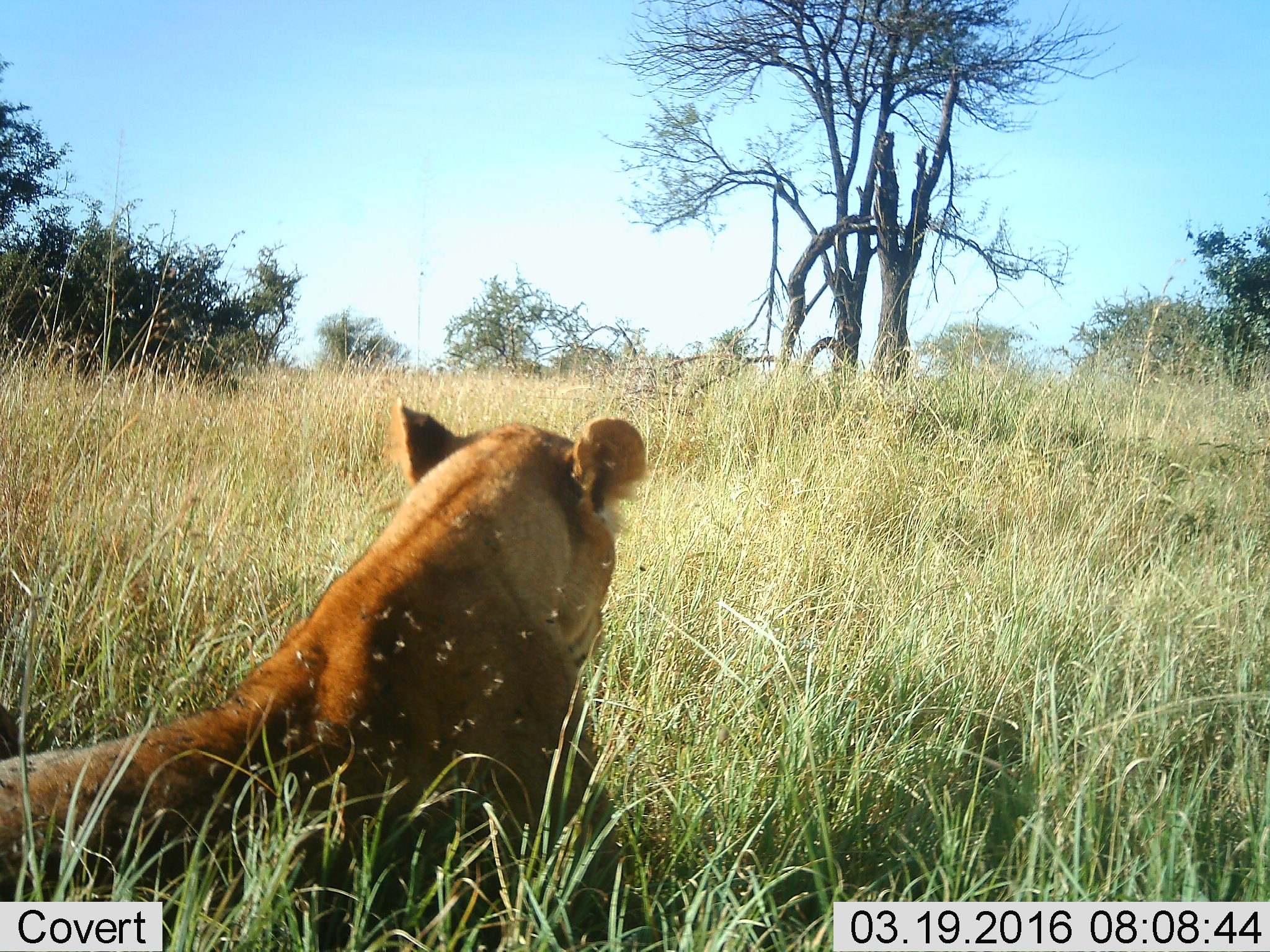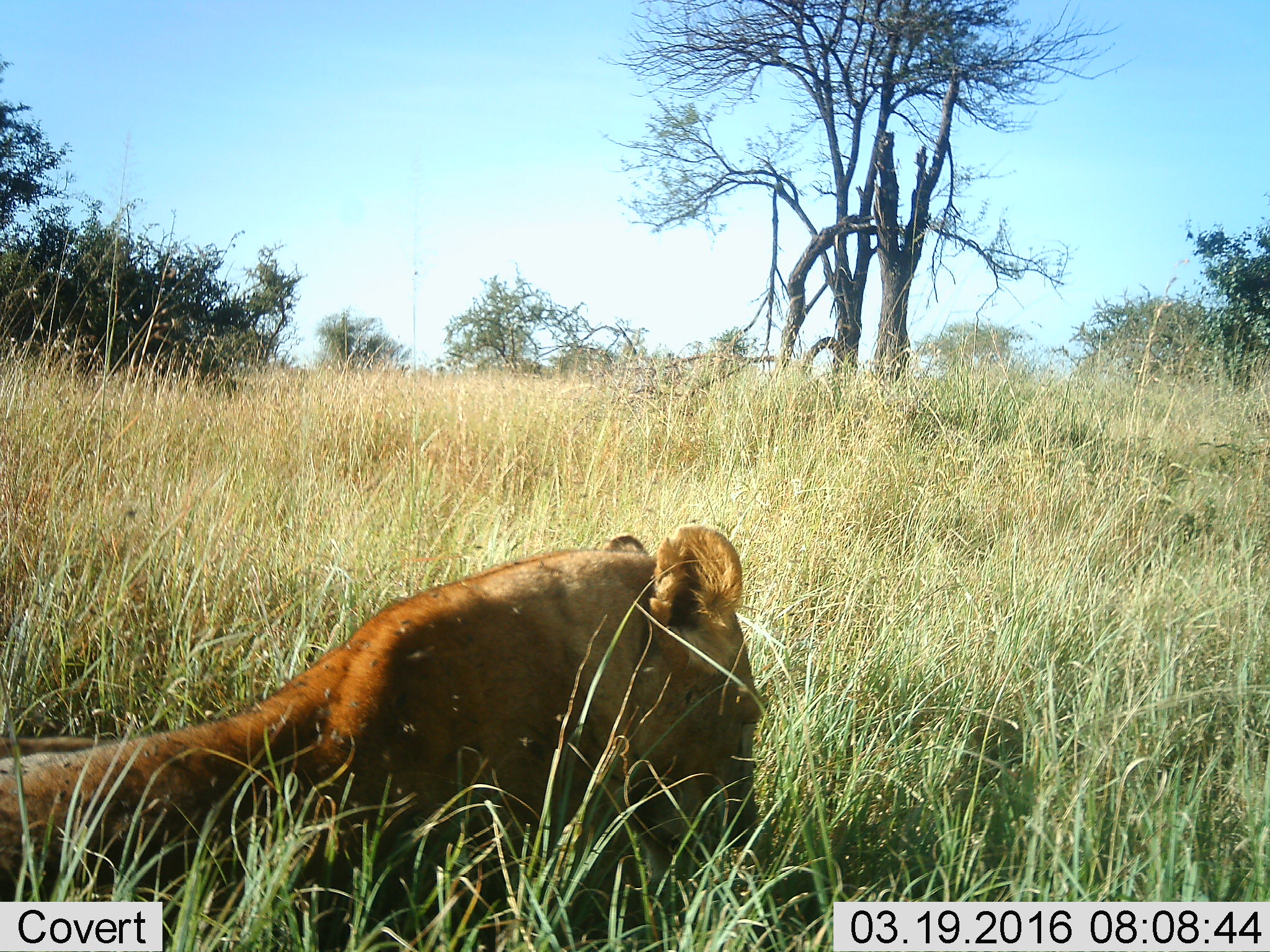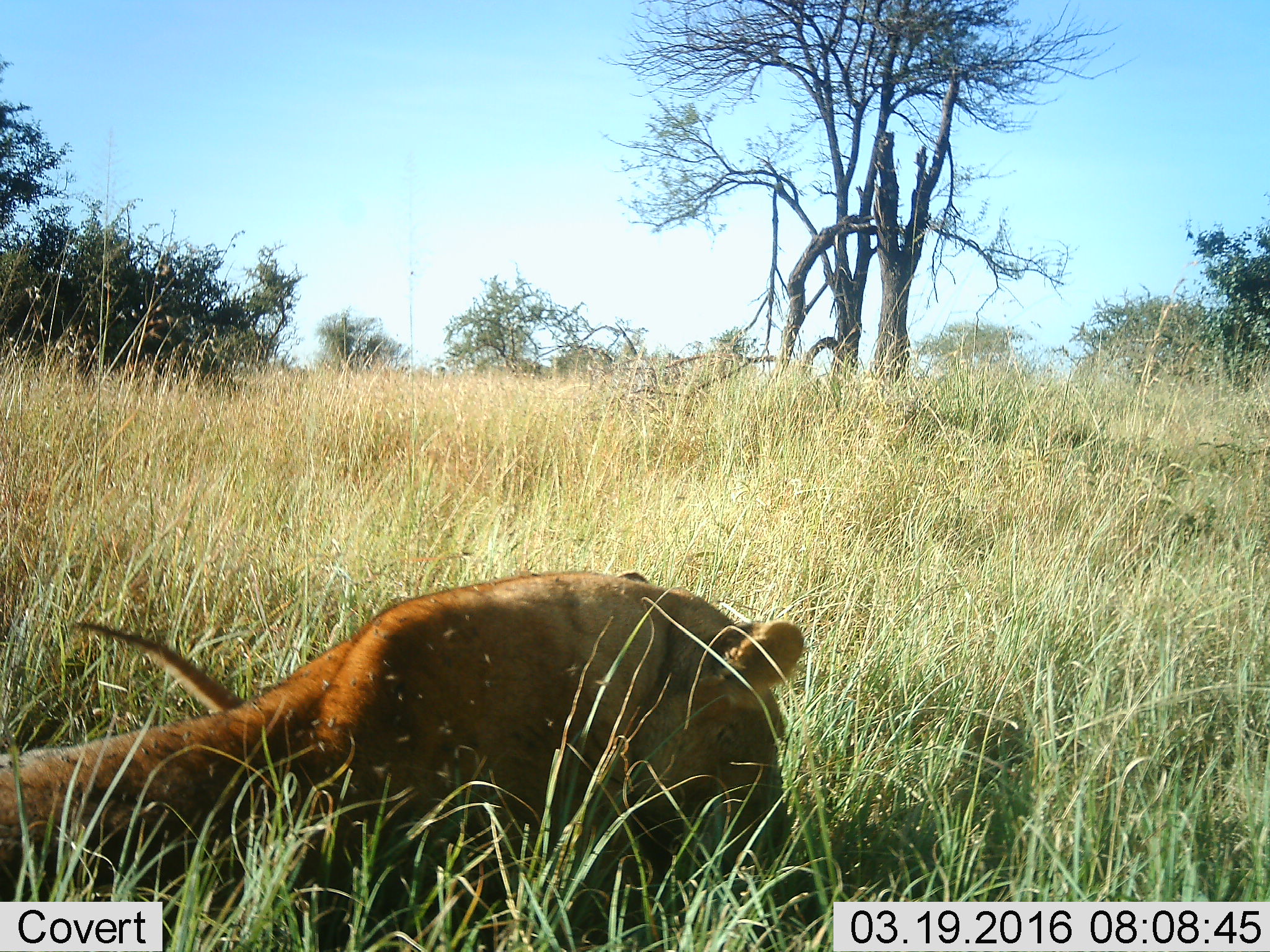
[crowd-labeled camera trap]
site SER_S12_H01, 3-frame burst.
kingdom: Animalia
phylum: Chordata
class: Mammalia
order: Carnivora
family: Felidae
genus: Panthera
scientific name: Panthera leo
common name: lion female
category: lionfemale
Lionfemale (lion female) (Panthera leo), count 1. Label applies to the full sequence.